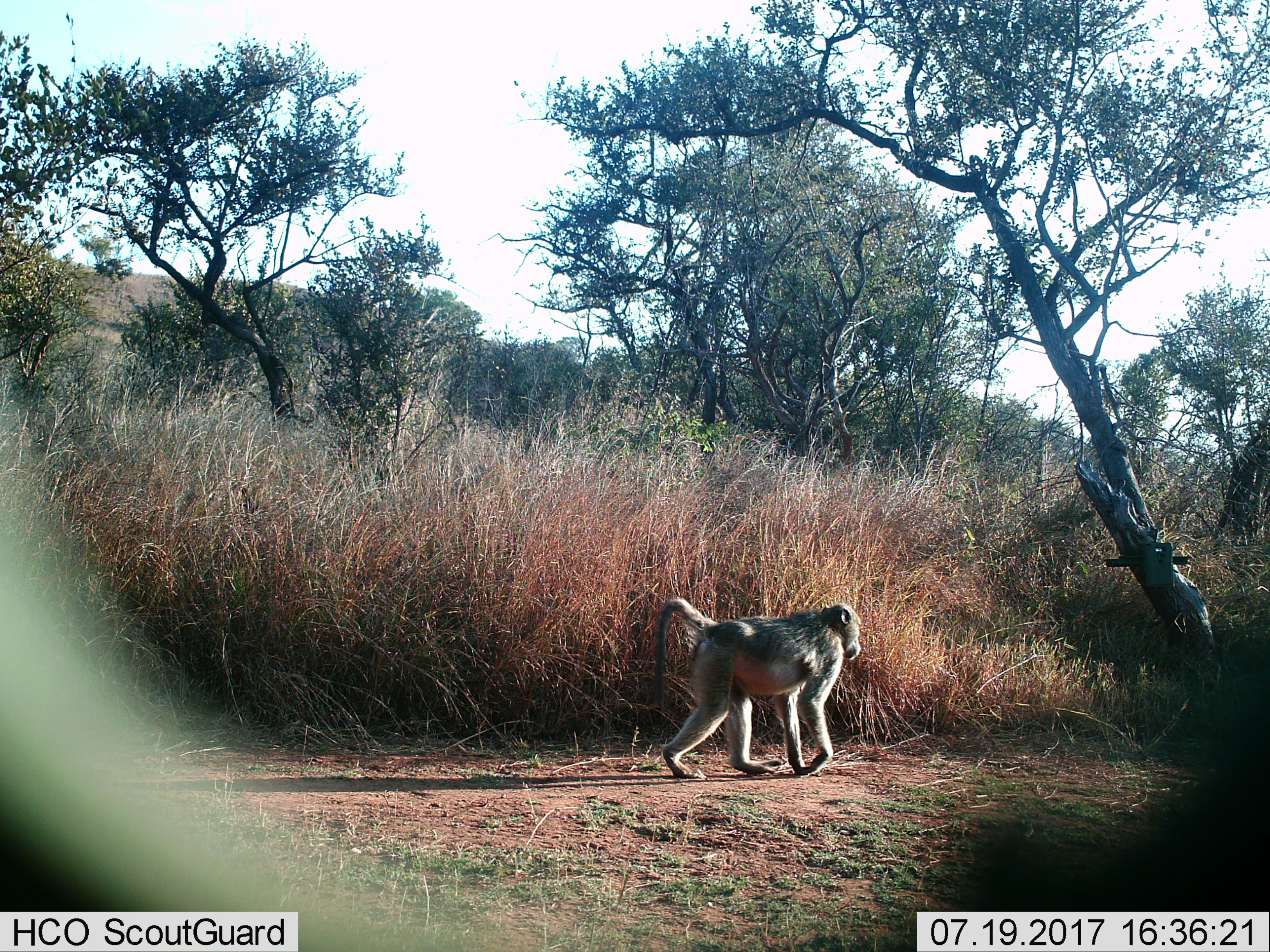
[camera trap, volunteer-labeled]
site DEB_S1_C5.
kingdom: Animalia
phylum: Chordata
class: Mammalia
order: Primates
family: Cercopithecidae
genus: Papio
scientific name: Papio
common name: baboon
Baboon (Papio), count 1. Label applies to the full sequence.